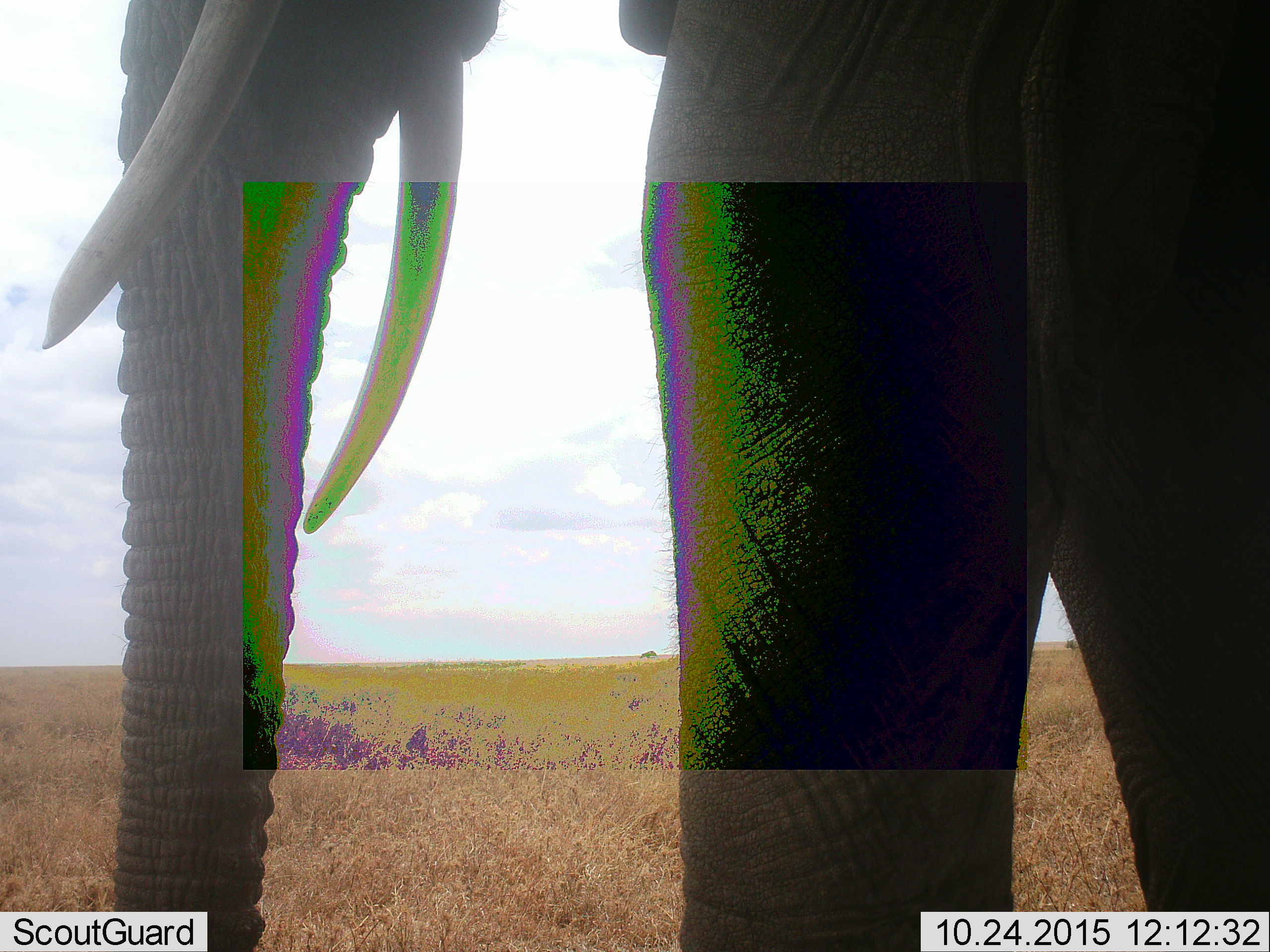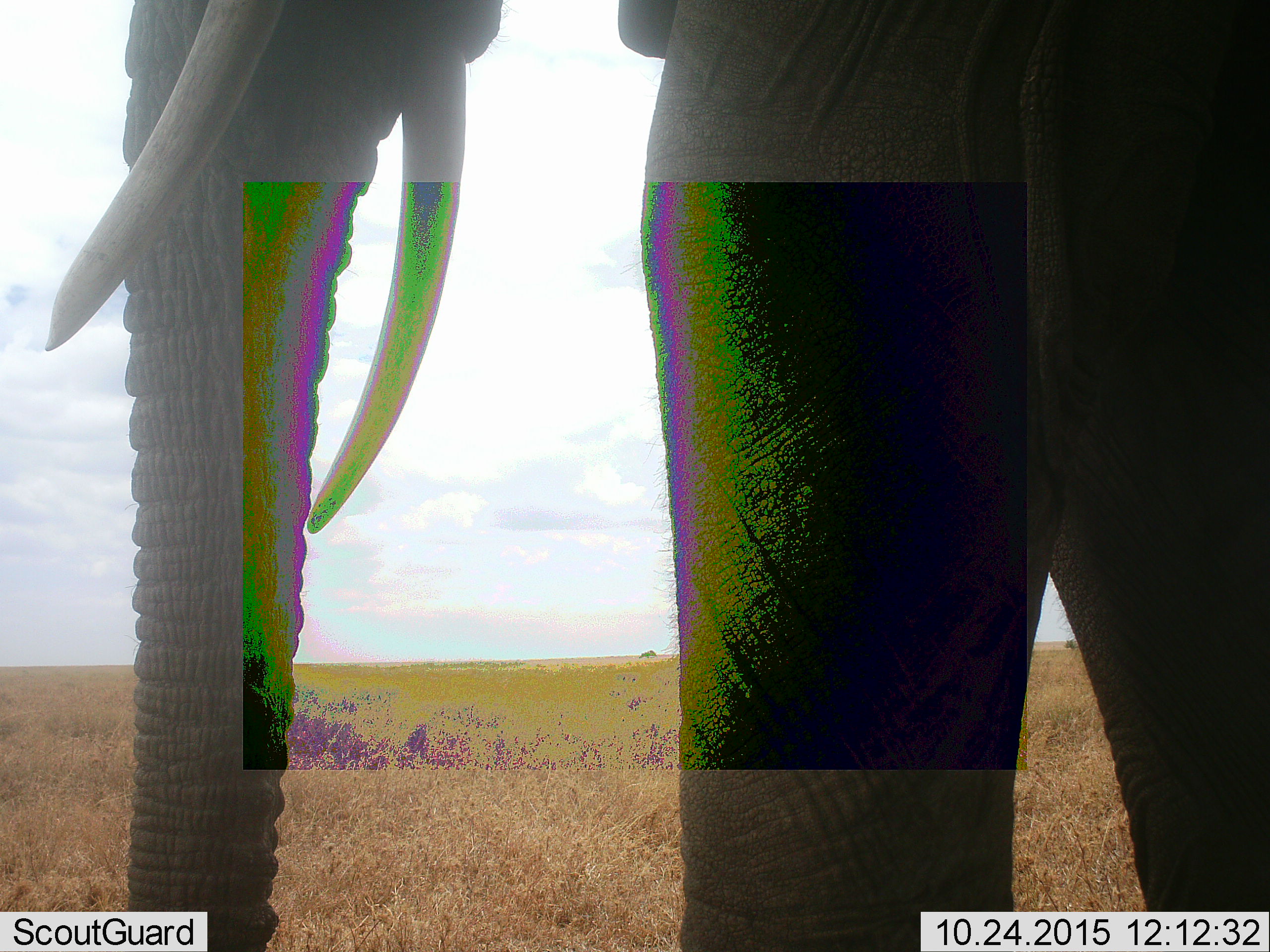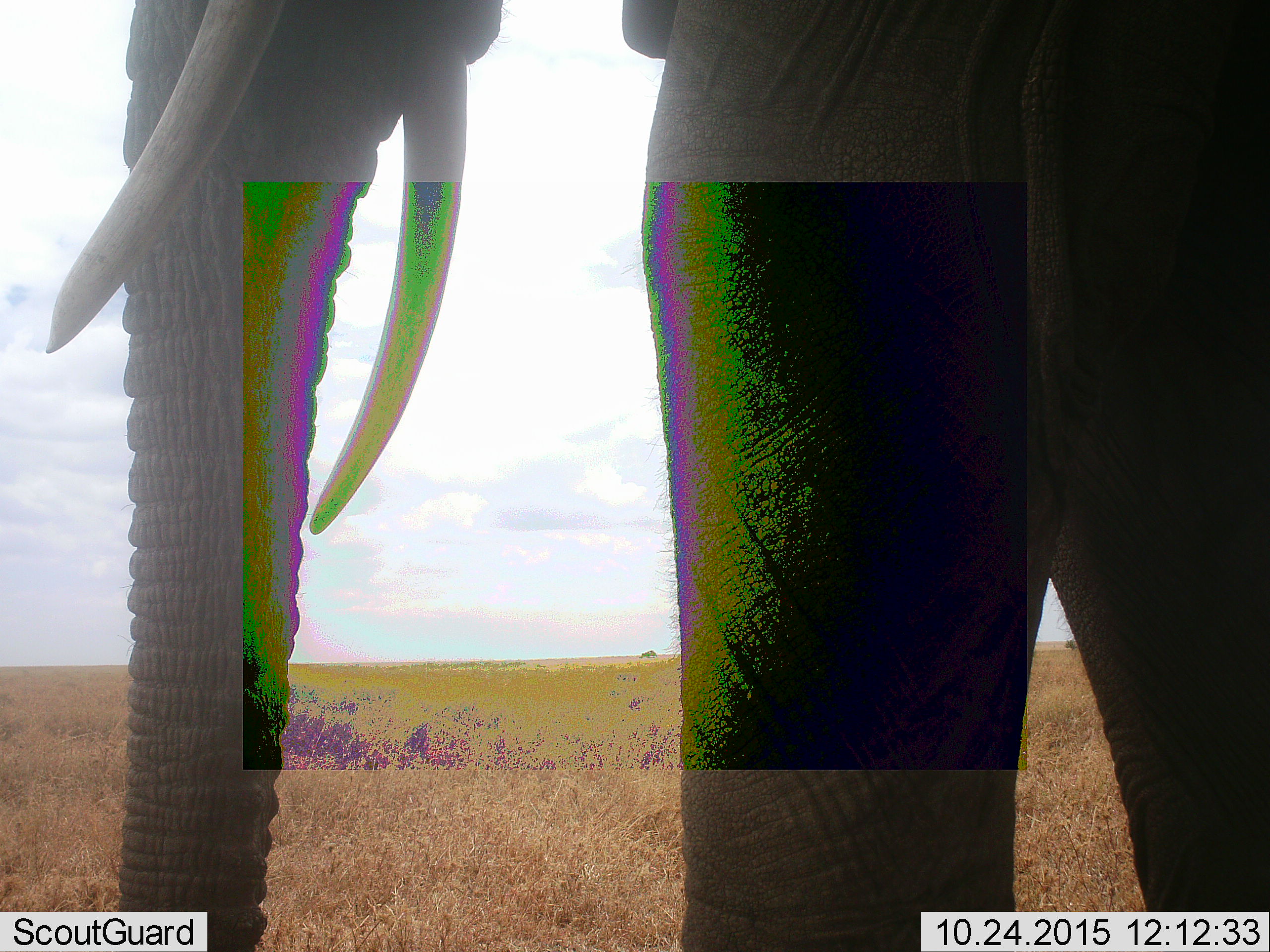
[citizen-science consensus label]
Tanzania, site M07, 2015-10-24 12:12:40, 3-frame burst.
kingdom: Animalia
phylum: Chordata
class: Mammalia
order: Proboscidea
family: Elephantidae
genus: Loxodonta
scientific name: Loxodonta africana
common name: african bush elephant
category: elephant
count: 1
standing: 78%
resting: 0%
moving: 22%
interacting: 0%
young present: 0%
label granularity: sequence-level